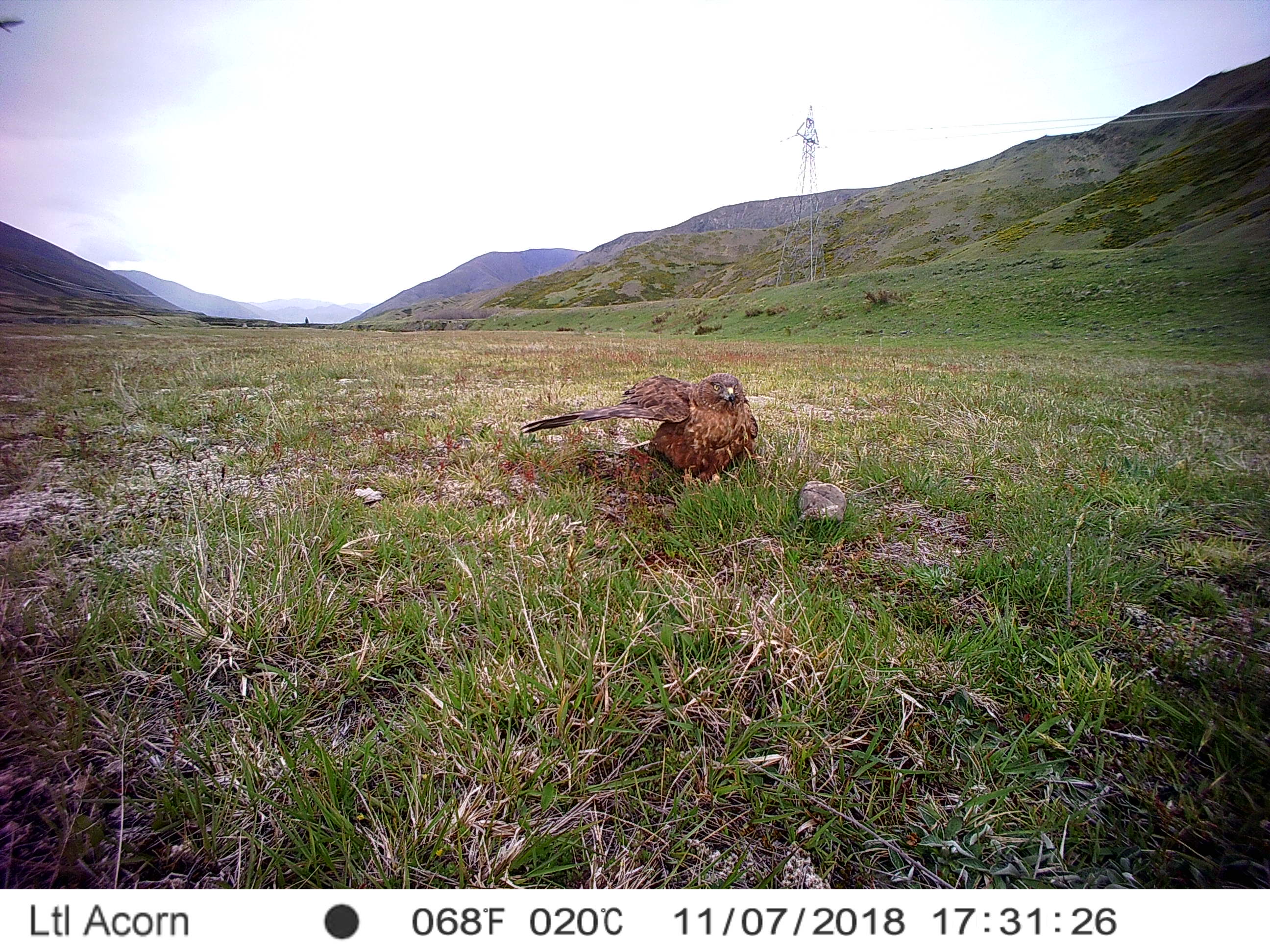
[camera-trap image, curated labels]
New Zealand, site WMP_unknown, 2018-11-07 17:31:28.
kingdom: Animalia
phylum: Chordata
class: Aves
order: Accipitriformes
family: Accipitridae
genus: Circus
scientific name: Circus approximans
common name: swamp harrier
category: harrier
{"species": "harrier (swamp harrier) (Circus approximans)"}